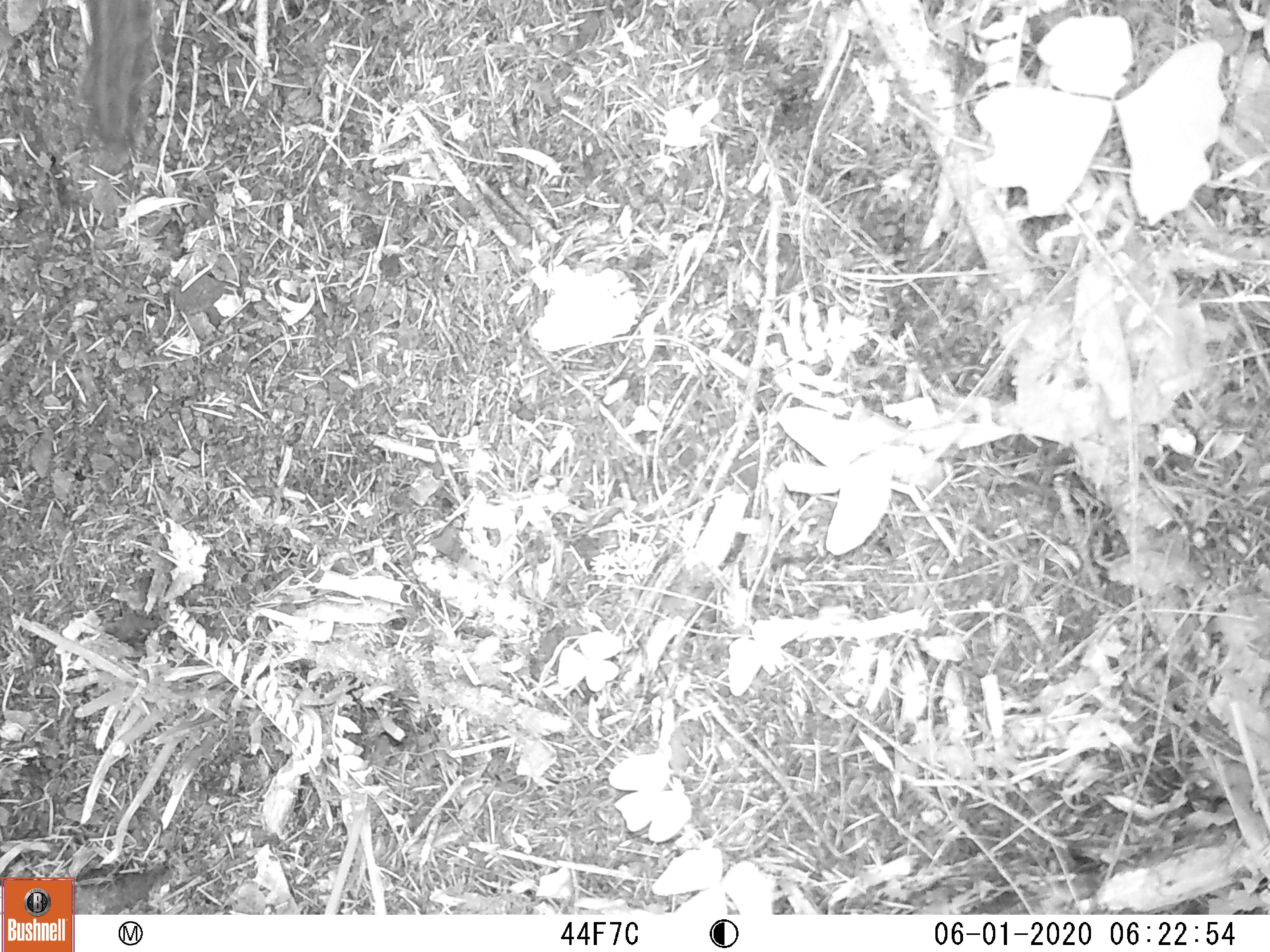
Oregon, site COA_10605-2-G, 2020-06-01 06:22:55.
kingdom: Animalia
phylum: Chordata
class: Mammalia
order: Rodentia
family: Sciuridae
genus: Neotamias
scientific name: Neotamias townsendii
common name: townsend's chipmunk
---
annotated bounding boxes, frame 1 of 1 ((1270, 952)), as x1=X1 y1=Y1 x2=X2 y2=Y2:
townsend's chipmunk: x1=67 y1=1 x2=161 y2=161